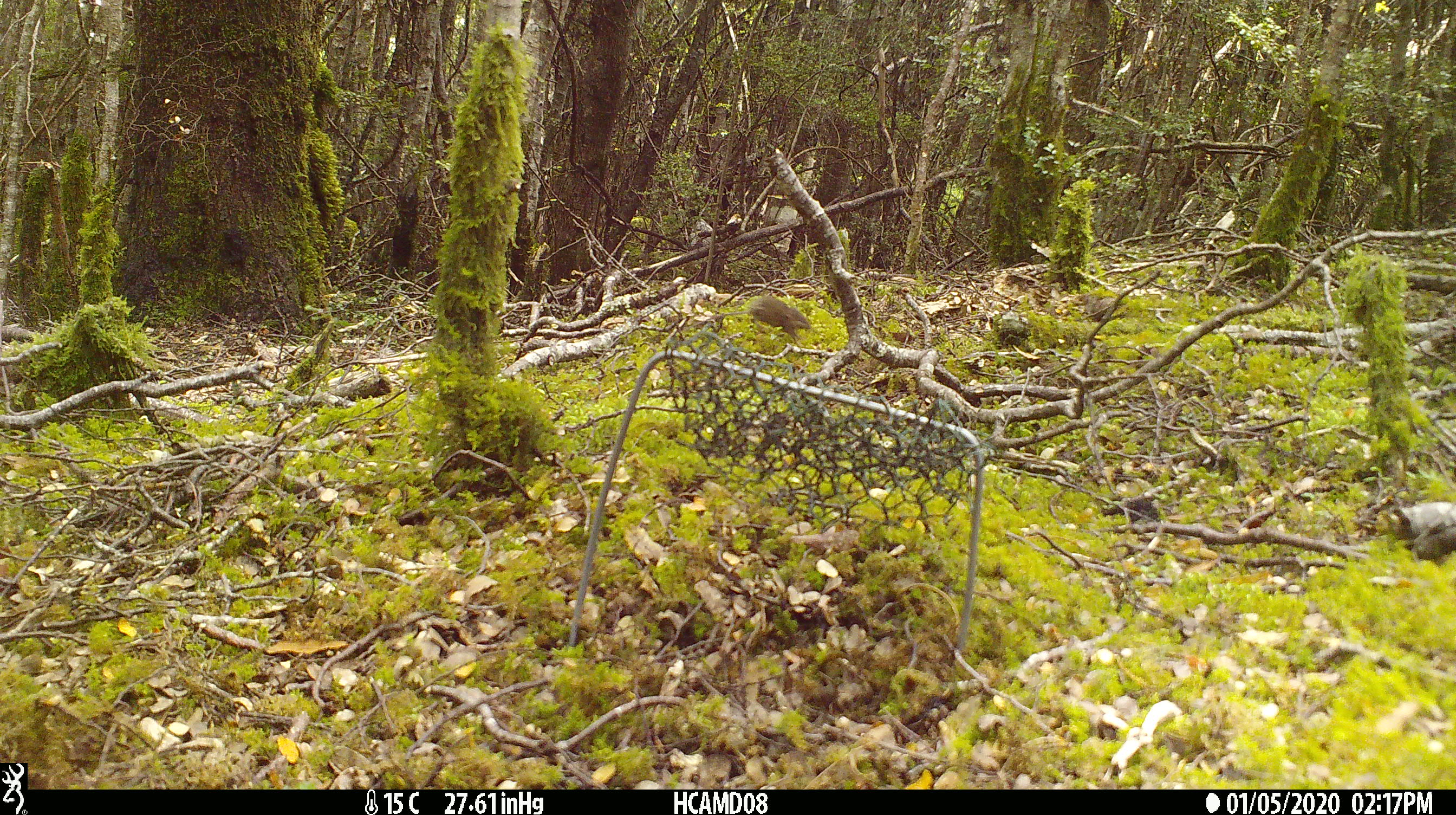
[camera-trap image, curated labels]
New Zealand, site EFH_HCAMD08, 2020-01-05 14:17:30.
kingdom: Animalia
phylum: Chordata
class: Mammalia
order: Rodentia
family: Muridae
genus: Mus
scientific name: Mus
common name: mouse